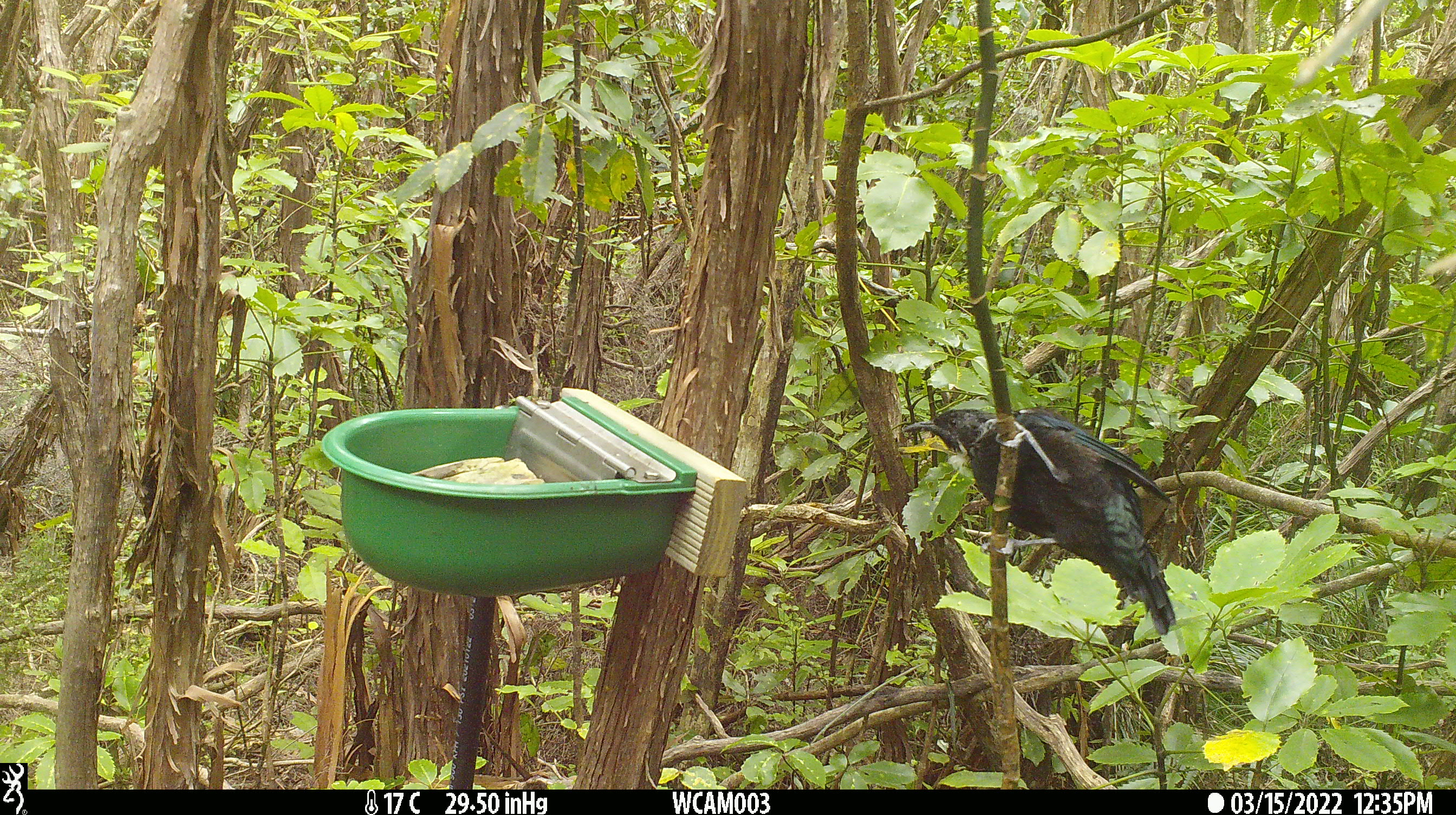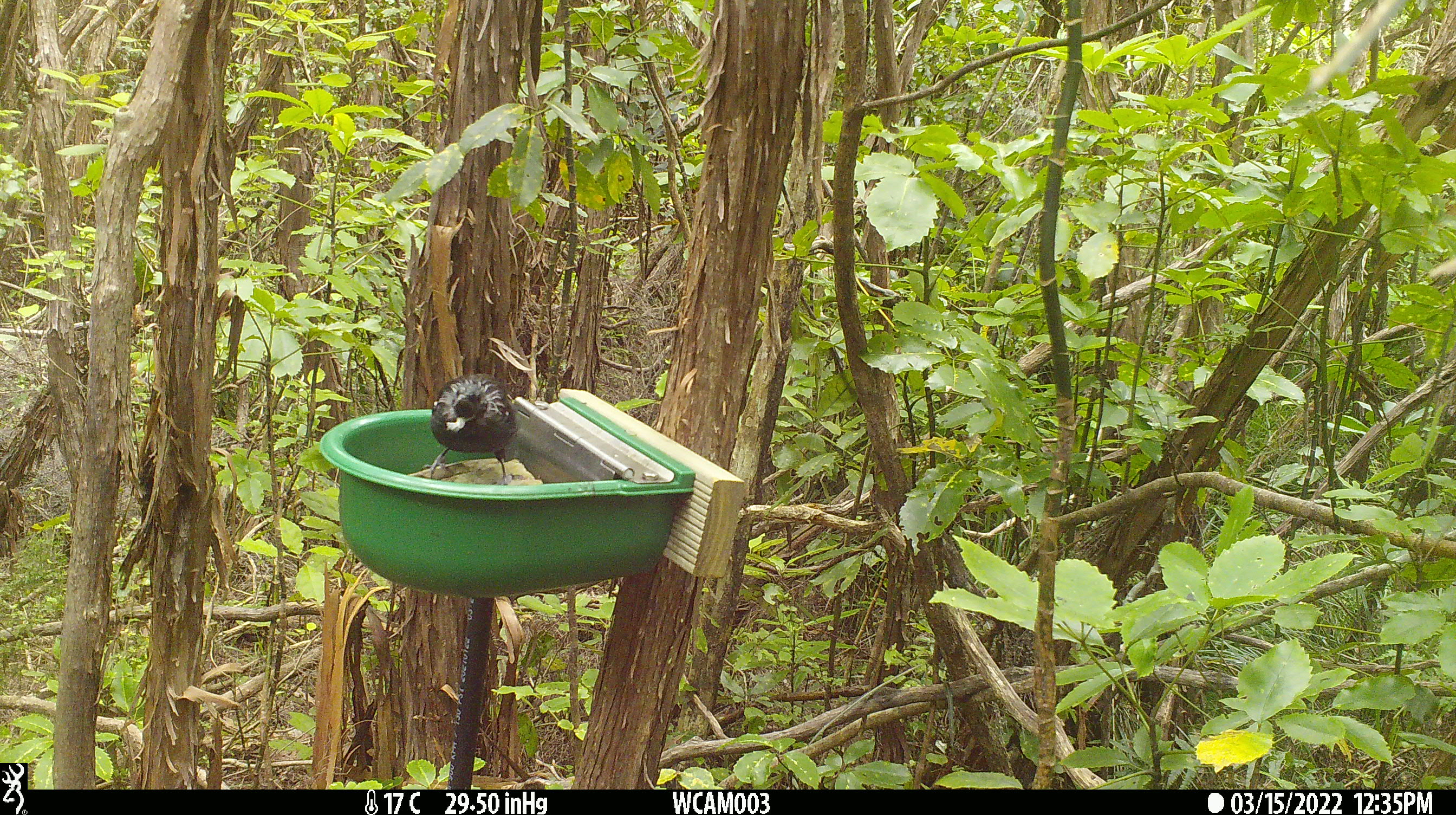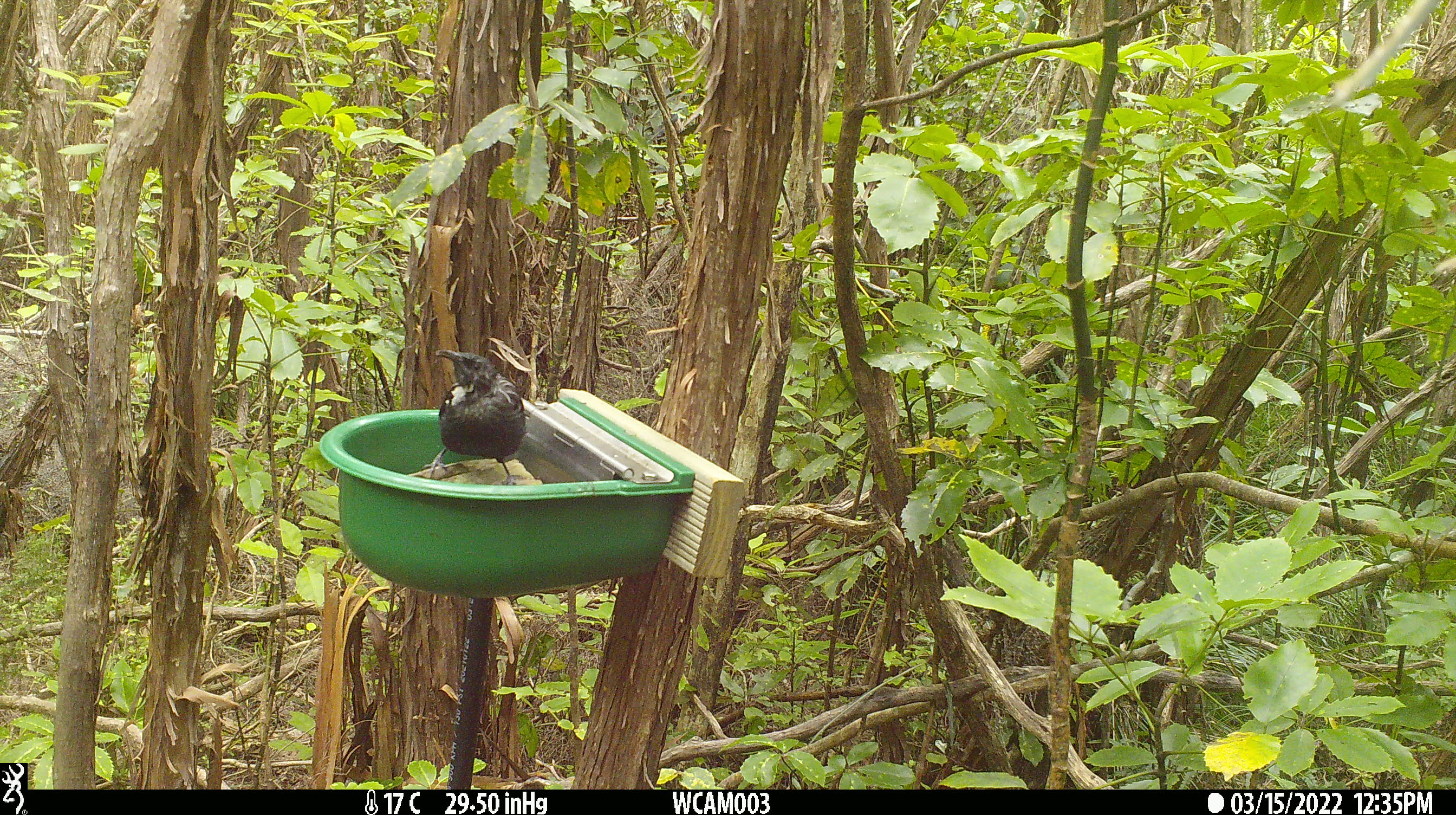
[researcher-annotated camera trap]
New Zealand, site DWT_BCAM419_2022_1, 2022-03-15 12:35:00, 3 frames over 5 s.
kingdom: Animalia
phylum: Chordata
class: Aves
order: Passeriformes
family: Meliphagidae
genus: Prosthemadera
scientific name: Prosthemadera novaeseelandiae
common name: tui